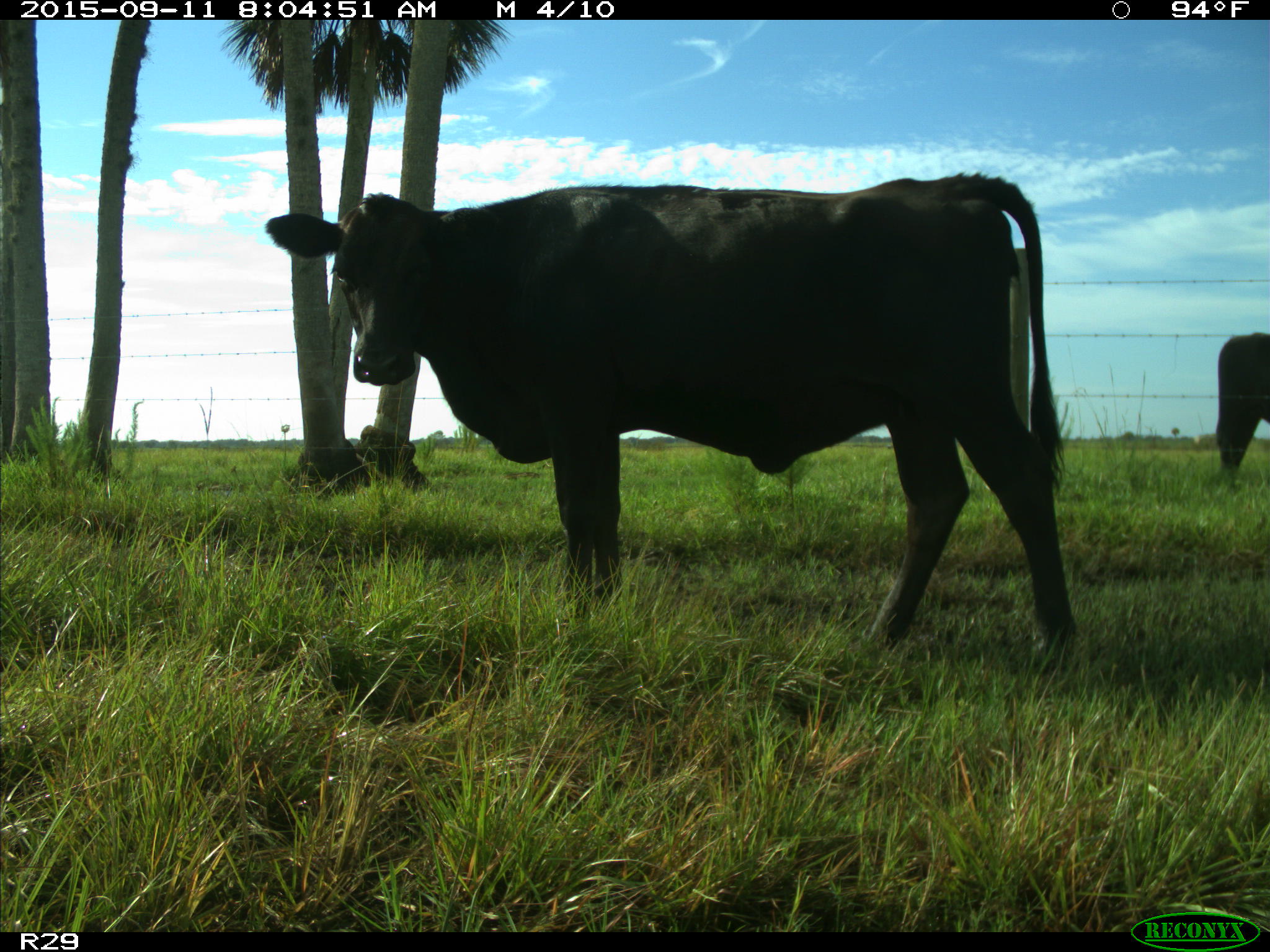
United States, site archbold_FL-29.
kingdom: Animalia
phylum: Chordata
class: Mammalia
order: Artiodactyla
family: Bovidae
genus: Bos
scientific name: Bos taurus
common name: domestic cow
Bos taurus (domestic cow).